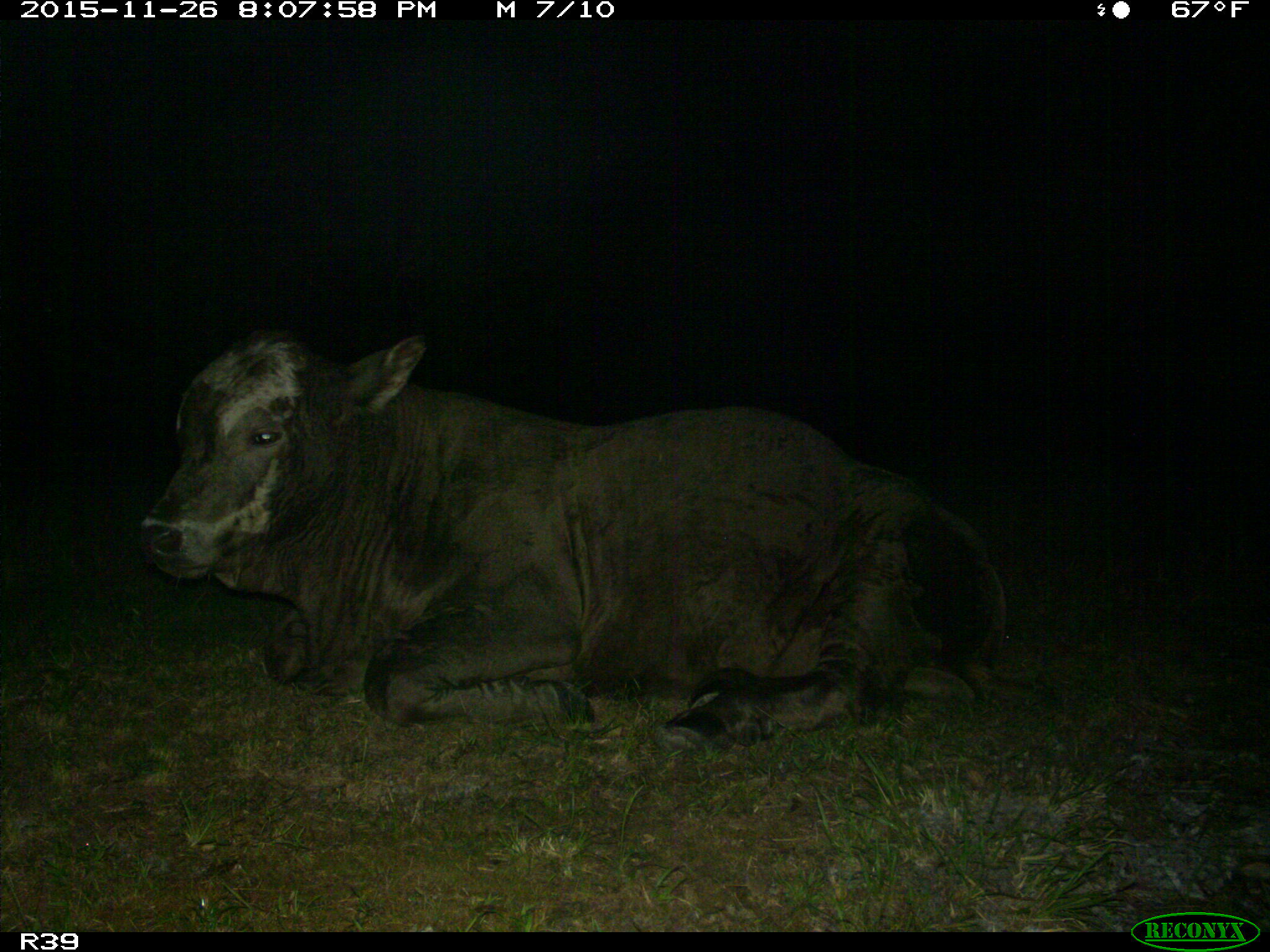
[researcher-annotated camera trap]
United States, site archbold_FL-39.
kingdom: Animalia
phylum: Chordata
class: Mammalia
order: Artiodactyla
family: Bovidae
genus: Bos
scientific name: Bos taurus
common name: domestic cow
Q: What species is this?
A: Bos taurus (domestic cow).